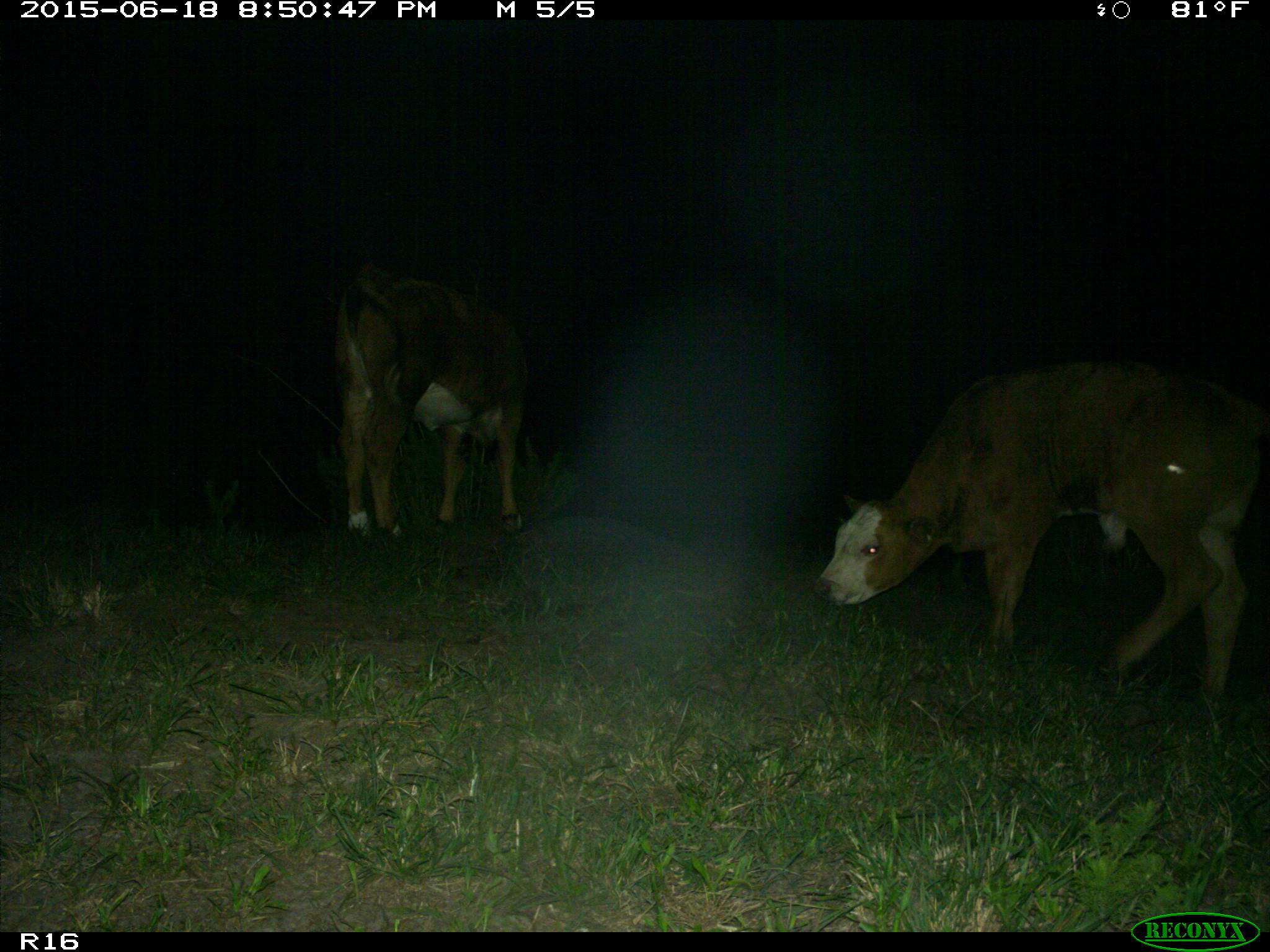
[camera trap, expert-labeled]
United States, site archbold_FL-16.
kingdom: Animalia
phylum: Chordata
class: Mammalia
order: Artiodactyla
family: Bovidae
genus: Bos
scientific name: Bos taurus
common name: domestic cow